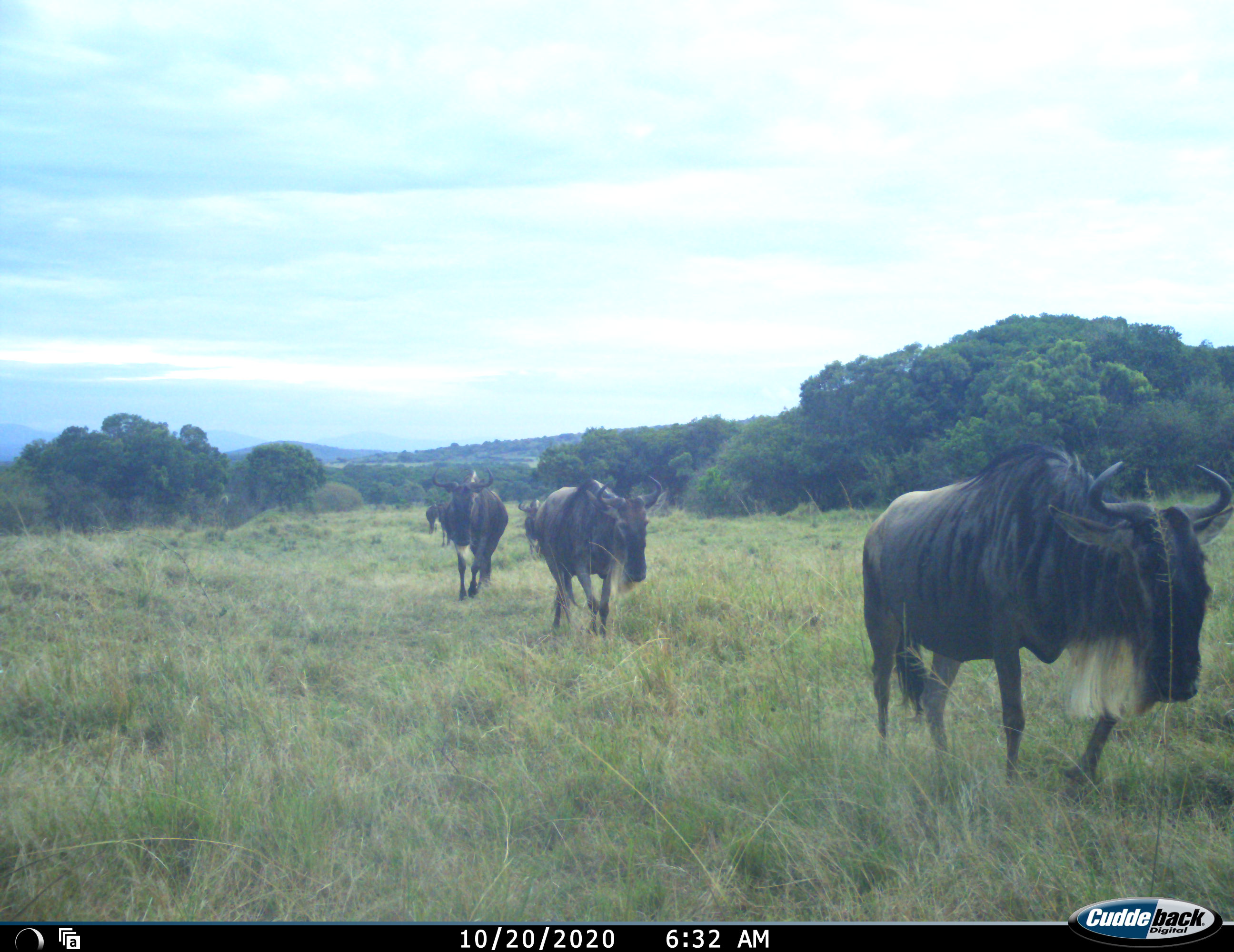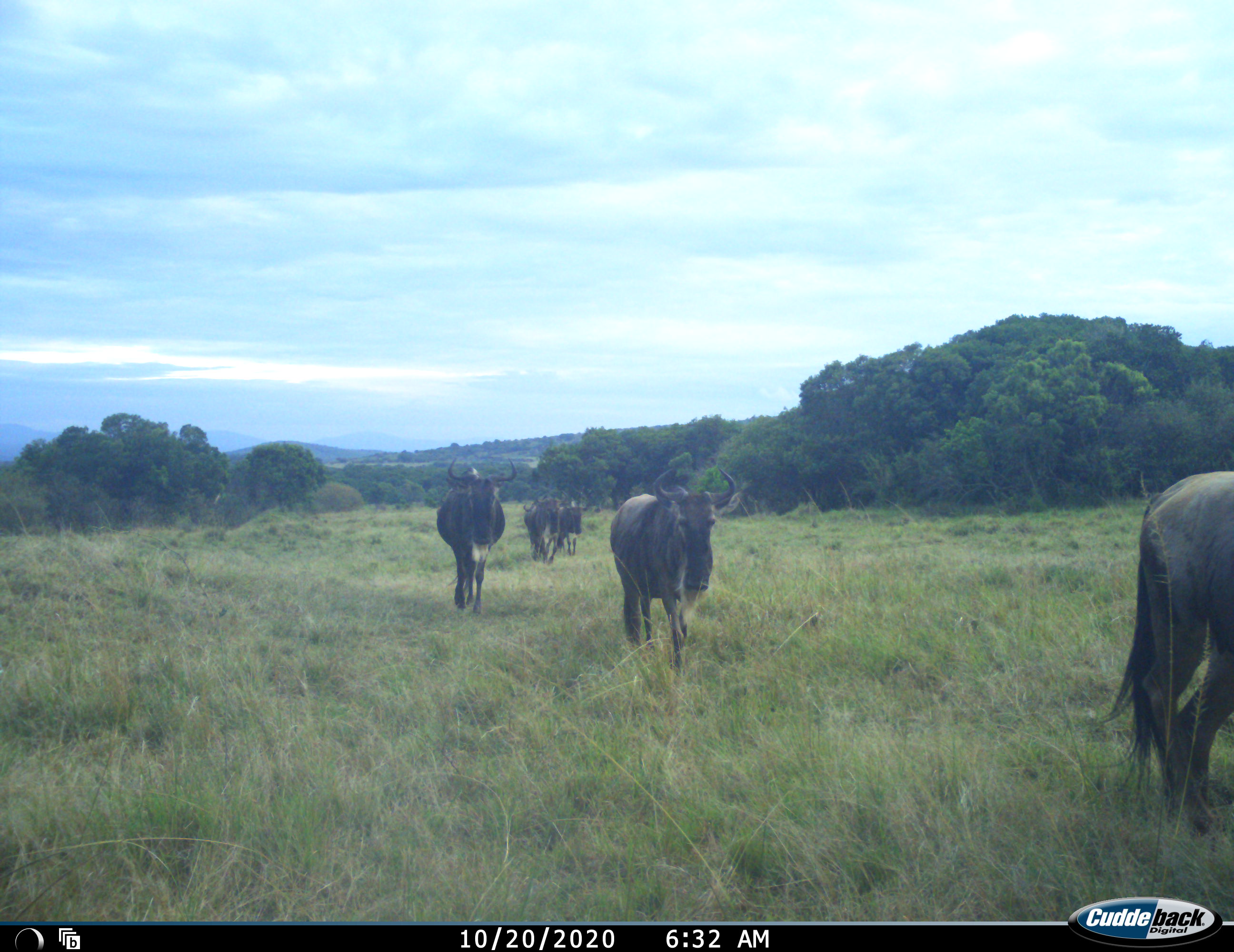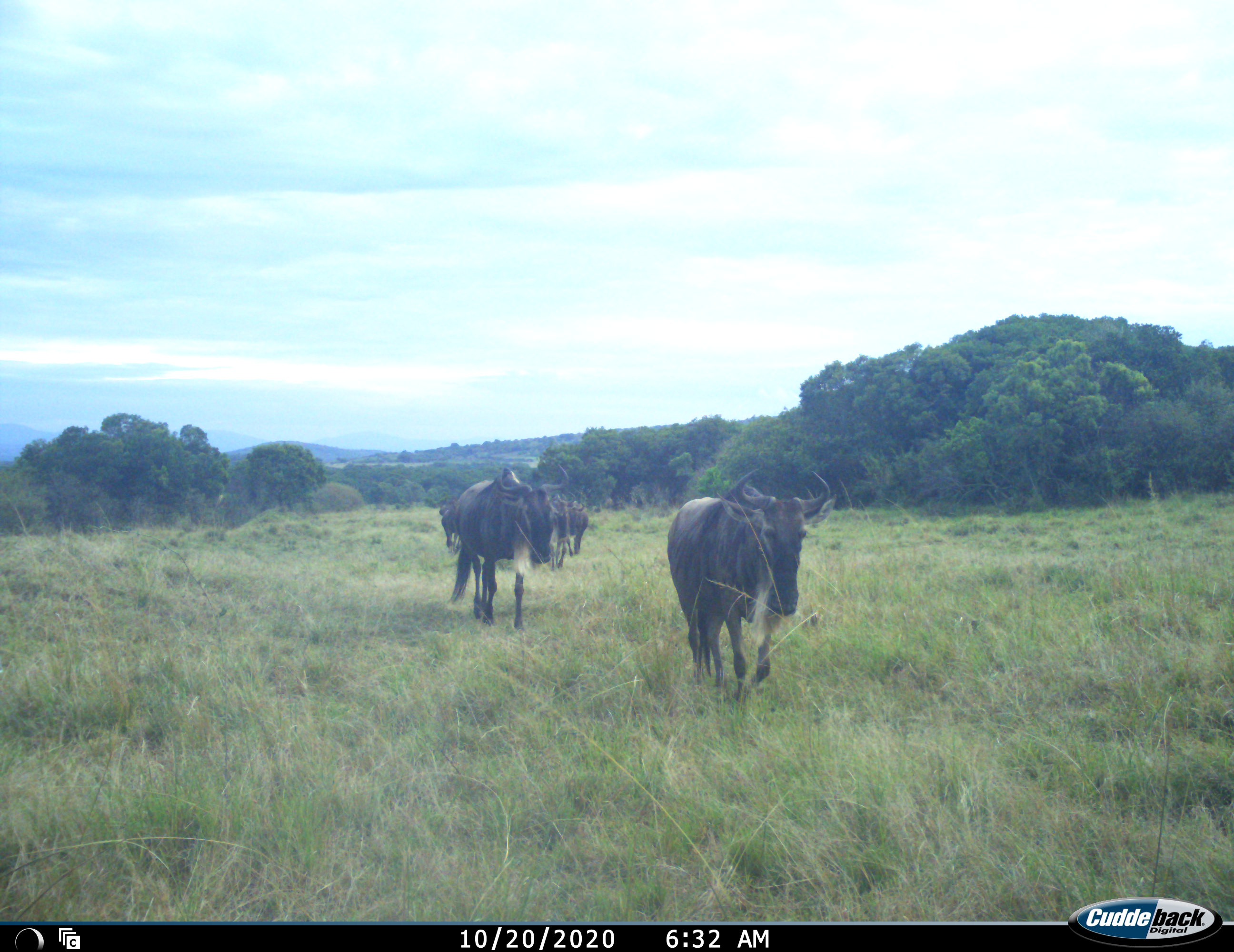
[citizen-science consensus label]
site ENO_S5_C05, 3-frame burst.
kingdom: Animalia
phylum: Chordata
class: Mammalia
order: Artiodactyla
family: Bovidae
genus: Connochaetes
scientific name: Connochaetes taurinus taurinus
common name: blue wildebeest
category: wildebeestblue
Wildebeestblue (blue wildebeest) (Connochaetes taurinus taurinus), count 8. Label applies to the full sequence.